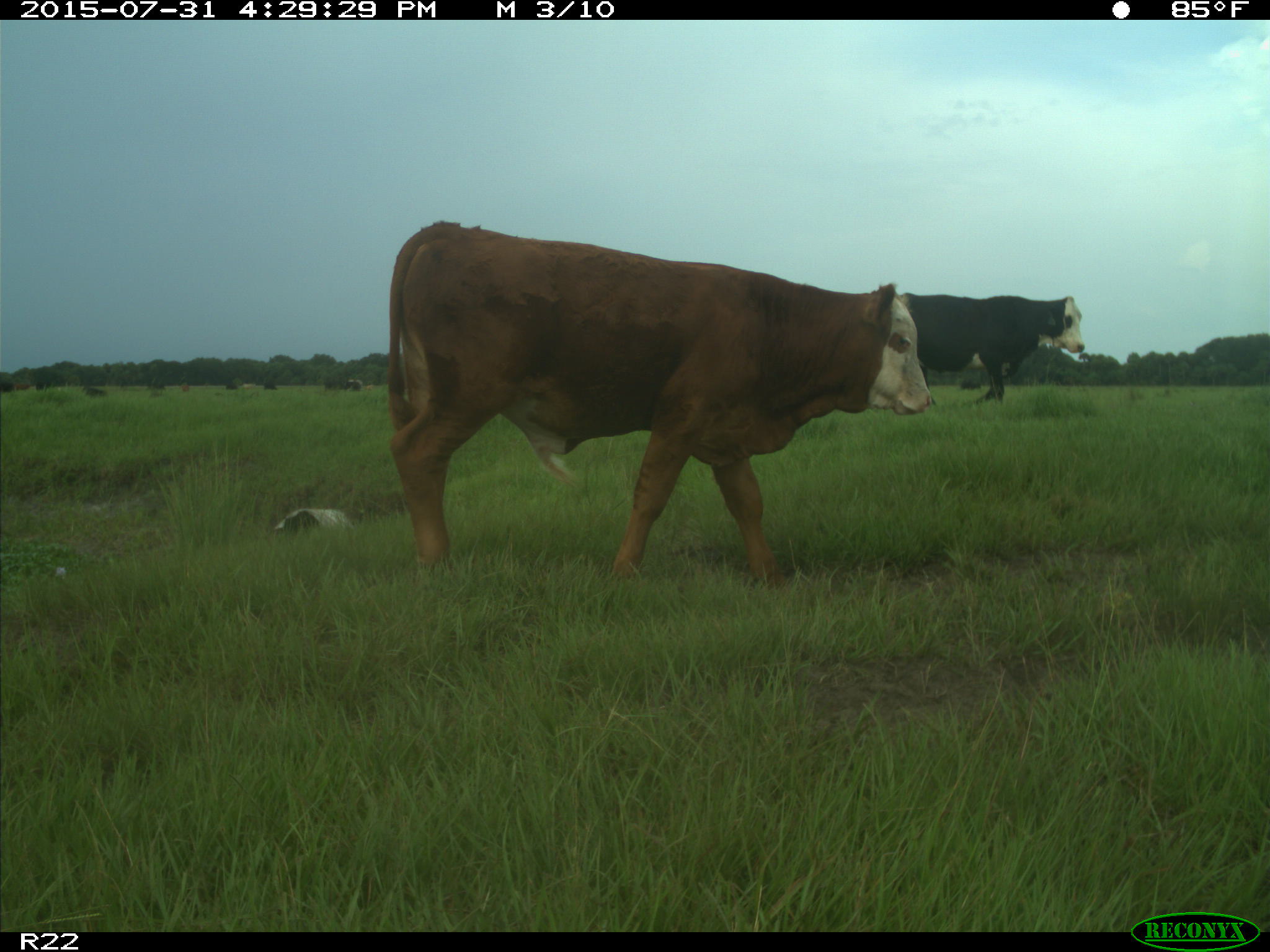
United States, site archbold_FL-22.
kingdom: Animalia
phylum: Chordata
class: Mammalia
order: Artiodactyla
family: Bovidae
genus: Bos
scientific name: Bos taurus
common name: domestic cow